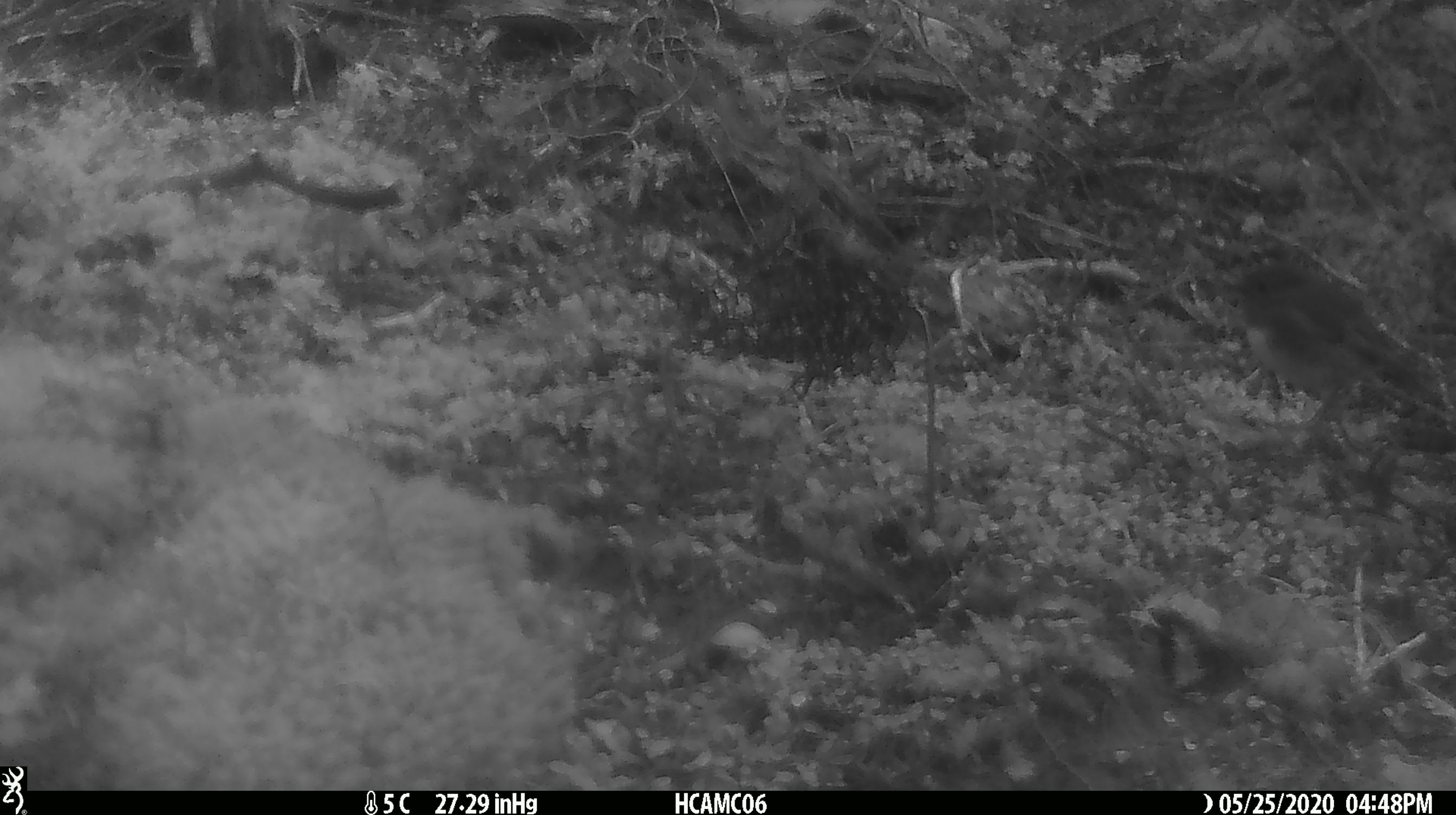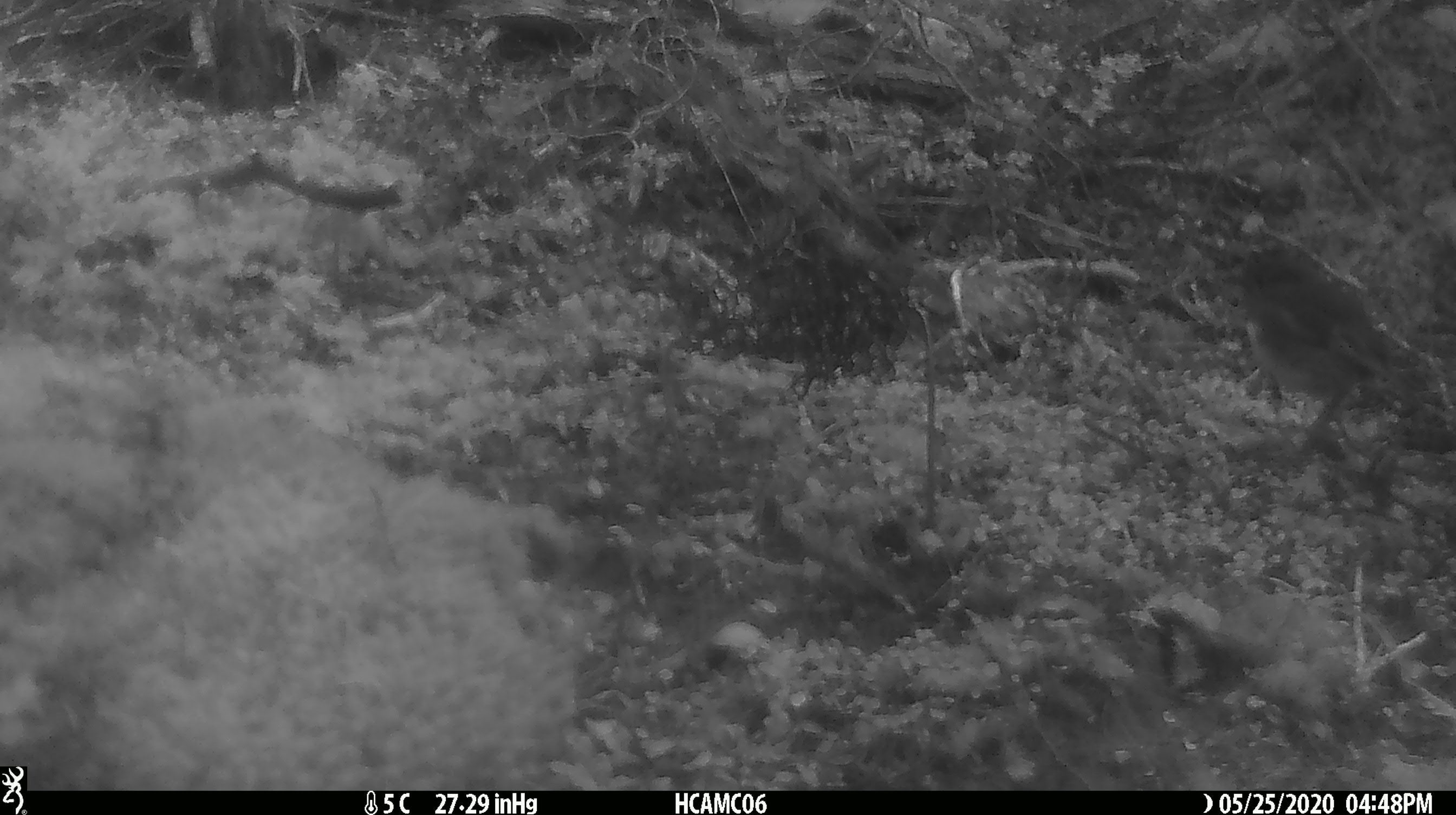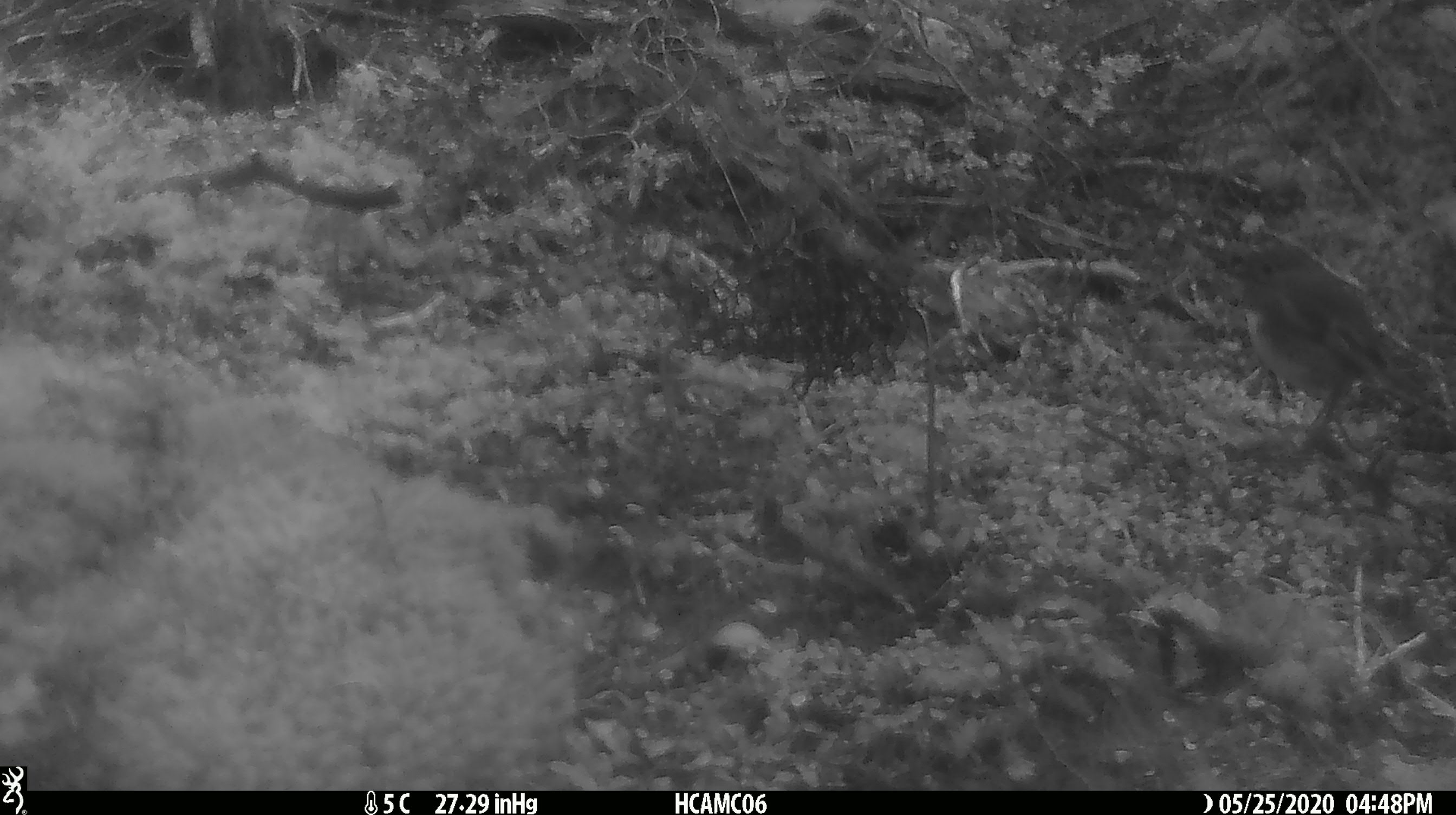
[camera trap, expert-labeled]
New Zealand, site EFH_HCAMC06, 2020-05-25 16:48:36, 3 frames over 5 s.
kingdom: Animalia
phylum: Chordata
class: Aves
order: Passeriformes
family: Petroicidae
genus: Petroica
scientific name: Petroica australis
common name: new zealand robin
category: robin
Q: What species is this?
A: Robin (new zealand robin) (Petroica australis).